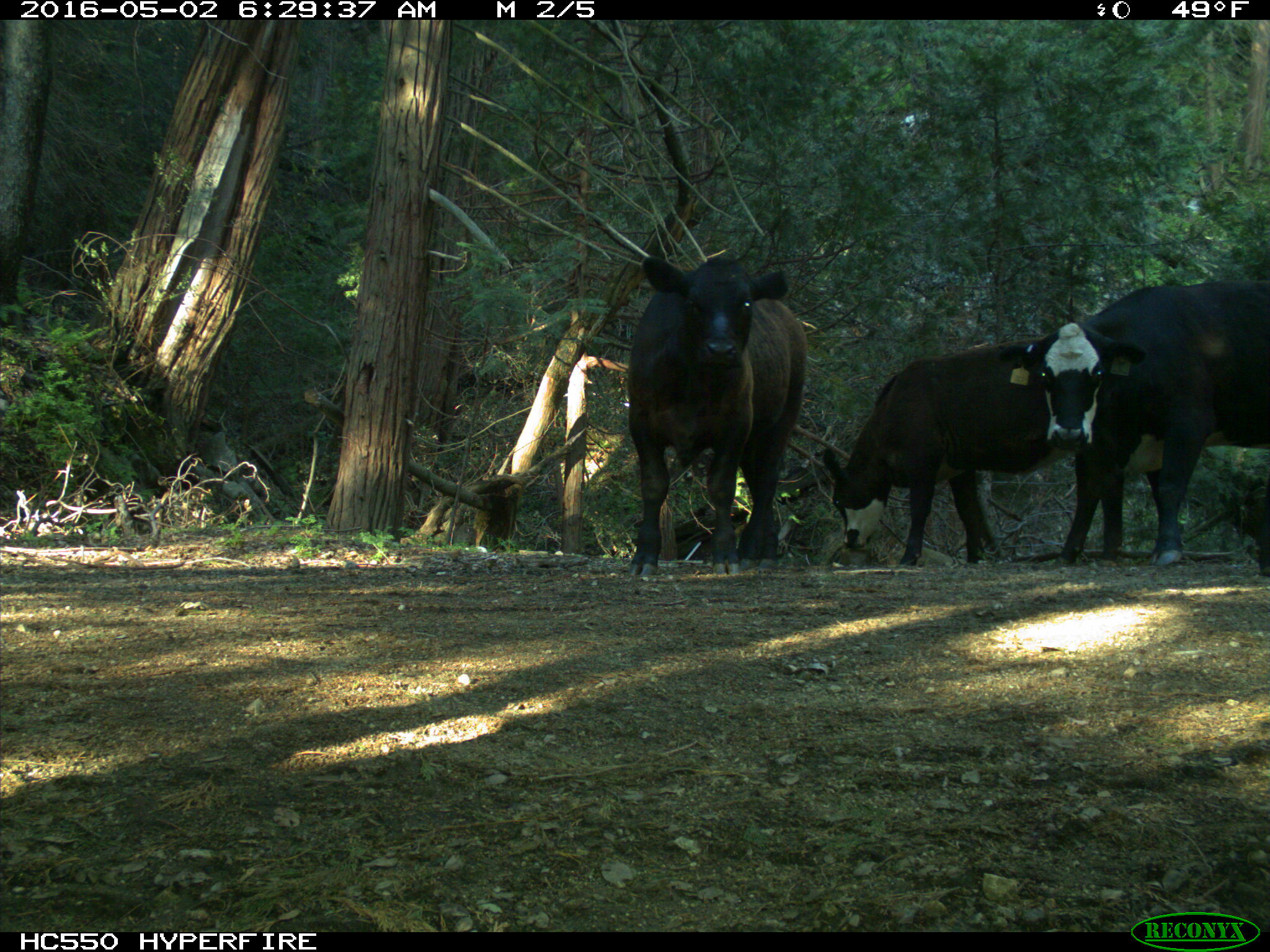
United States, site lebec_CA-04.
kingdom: Animalia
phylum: Chordata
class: Mammalia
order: Artiodactyla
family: Bovidae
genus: Bos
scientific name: Bos taurus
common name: domestic cow